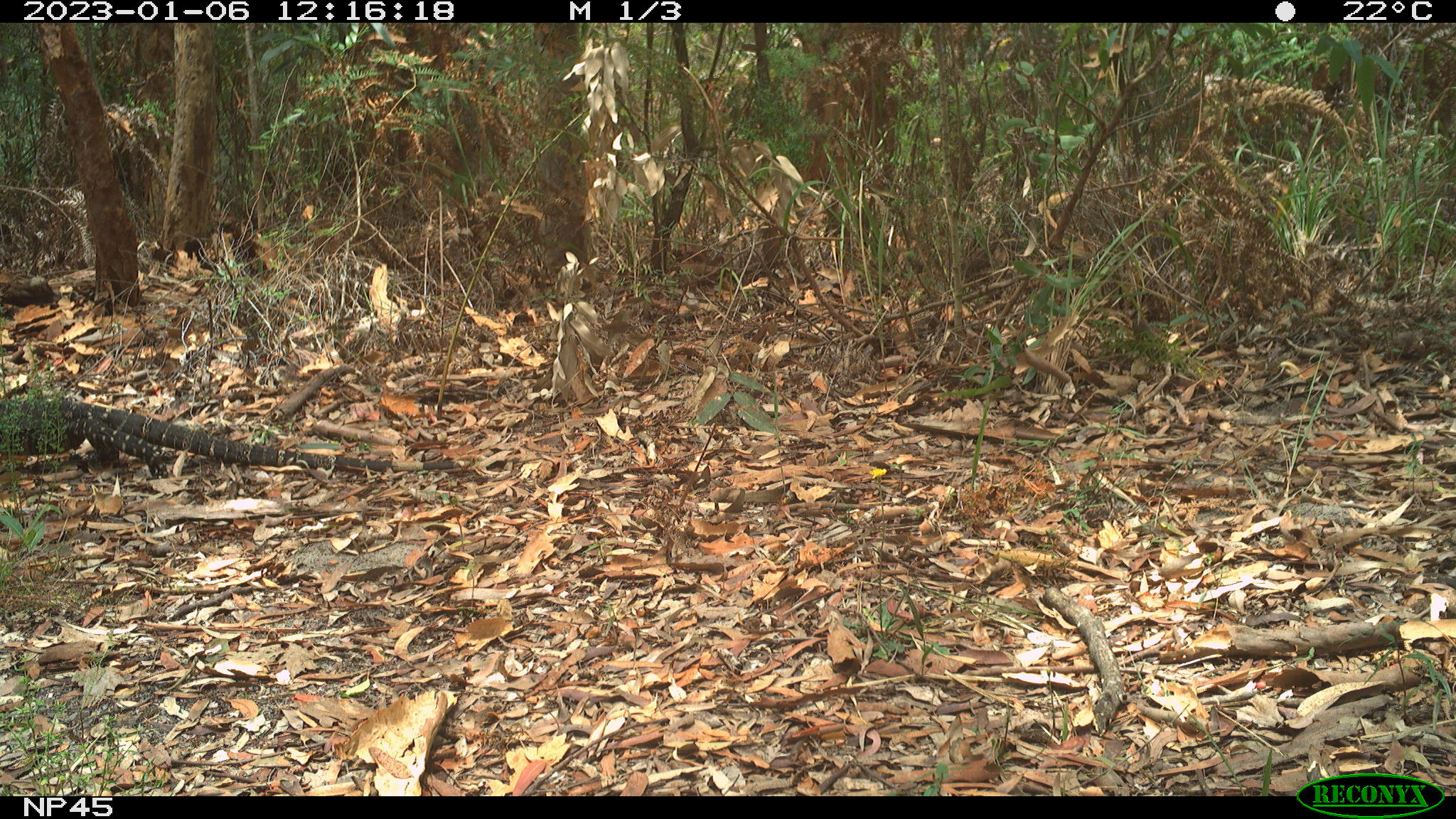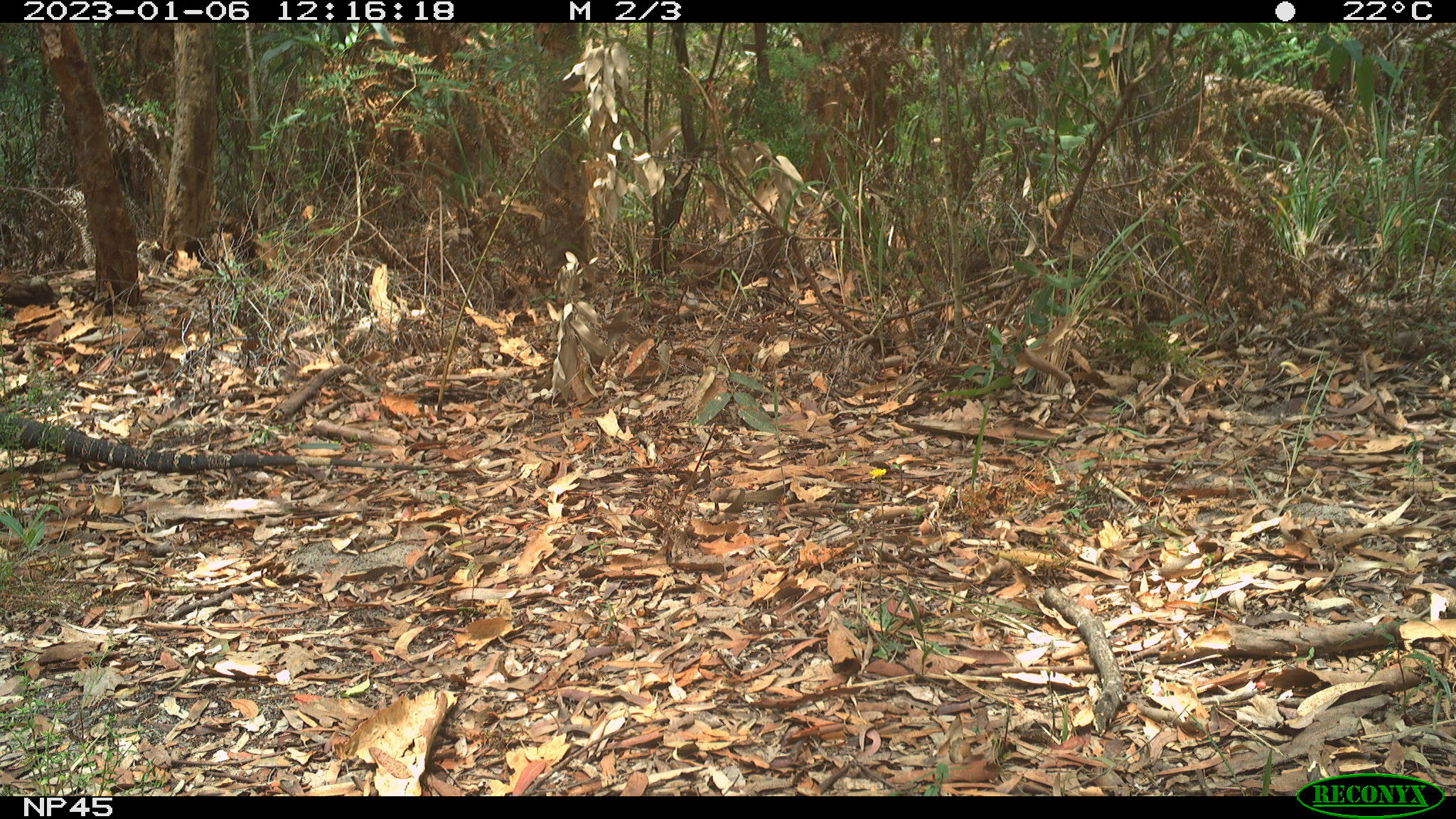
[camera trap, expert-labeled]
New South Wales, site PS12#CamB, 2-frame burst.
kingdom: Animalia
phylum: Chordata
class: Reptilia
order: Squamata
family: Varanidae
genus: Varanus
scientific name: Varanus varius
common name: lace monitor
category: goanna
Goanna (lace monitor) (Varanus varius).